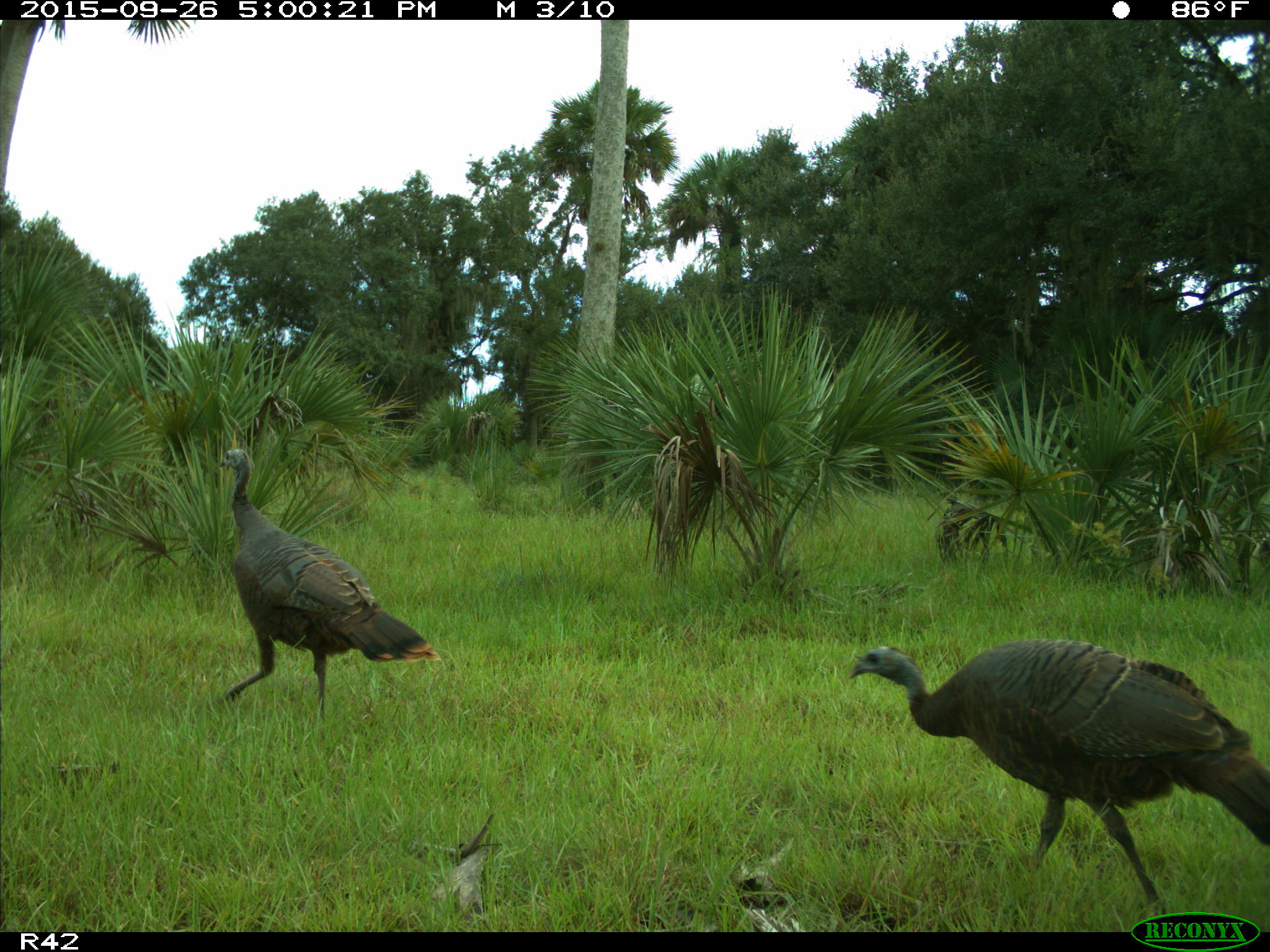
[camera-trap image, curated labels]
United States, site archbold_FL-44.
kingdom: Animalia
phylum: Chordata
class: Aves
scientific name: Aves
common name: birds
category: unidentified bird